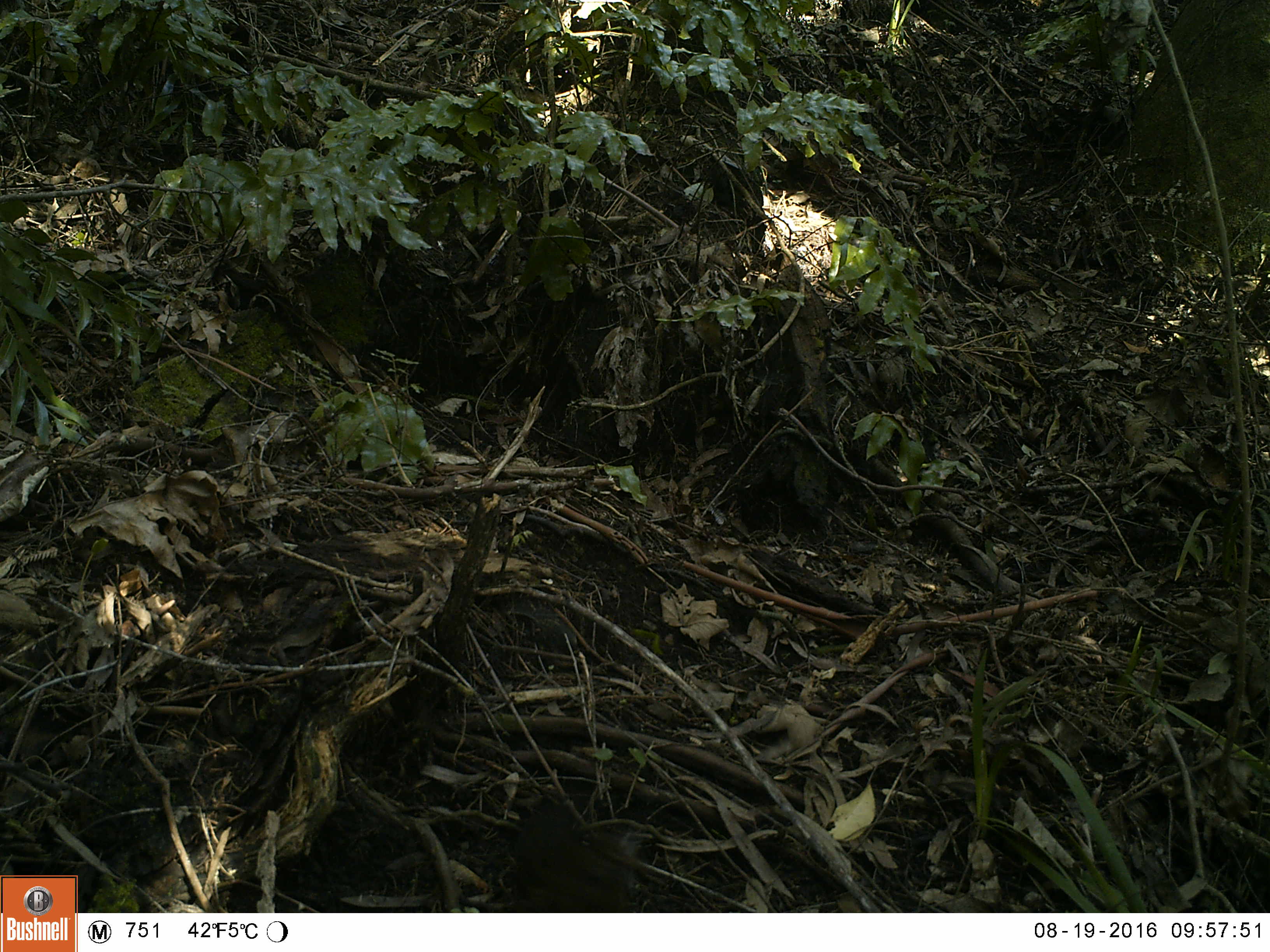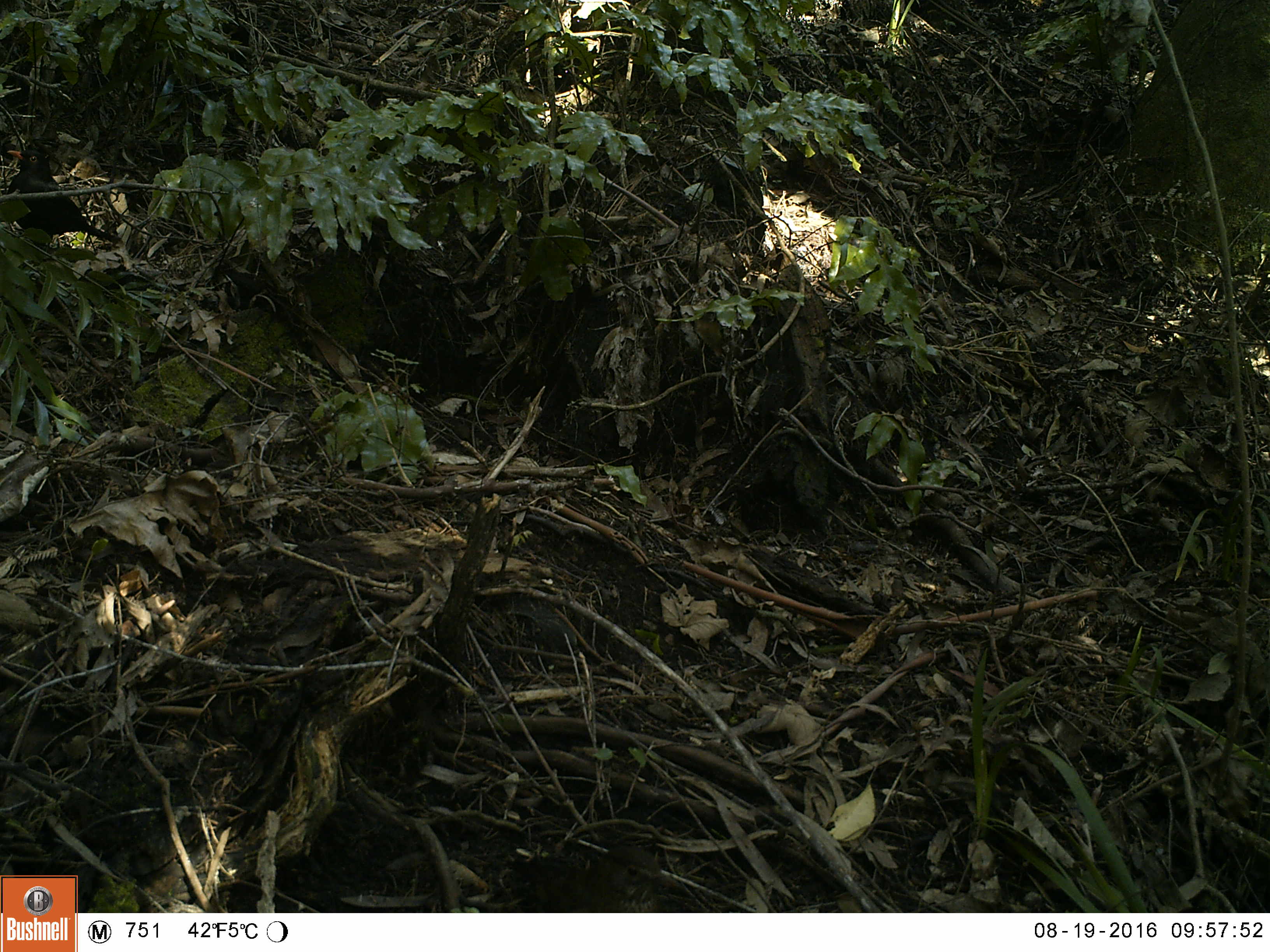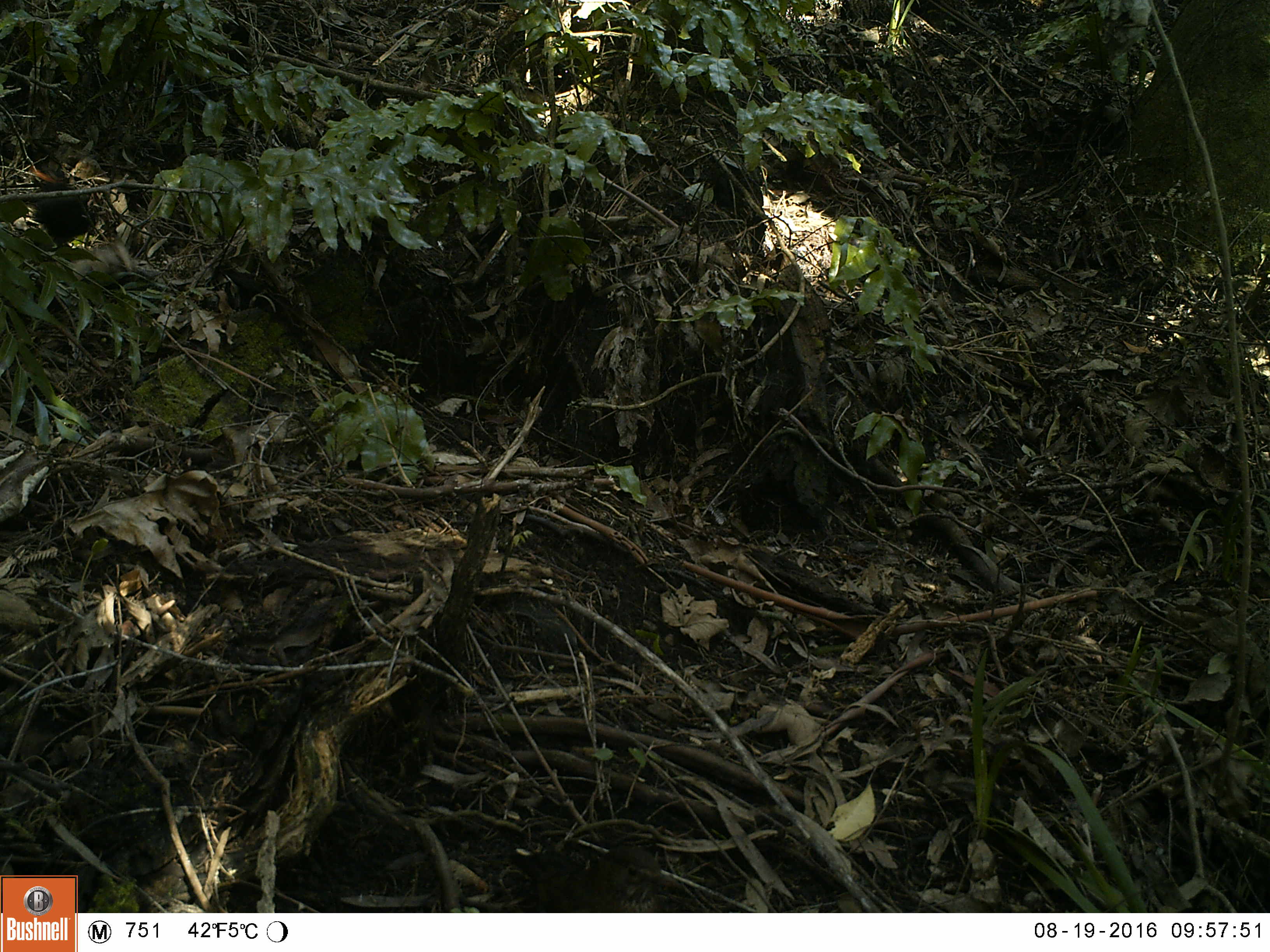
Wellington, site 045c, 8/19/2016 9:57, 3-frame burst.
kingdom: Animalia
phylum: Chordata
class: Aves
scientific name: Aves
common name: bird